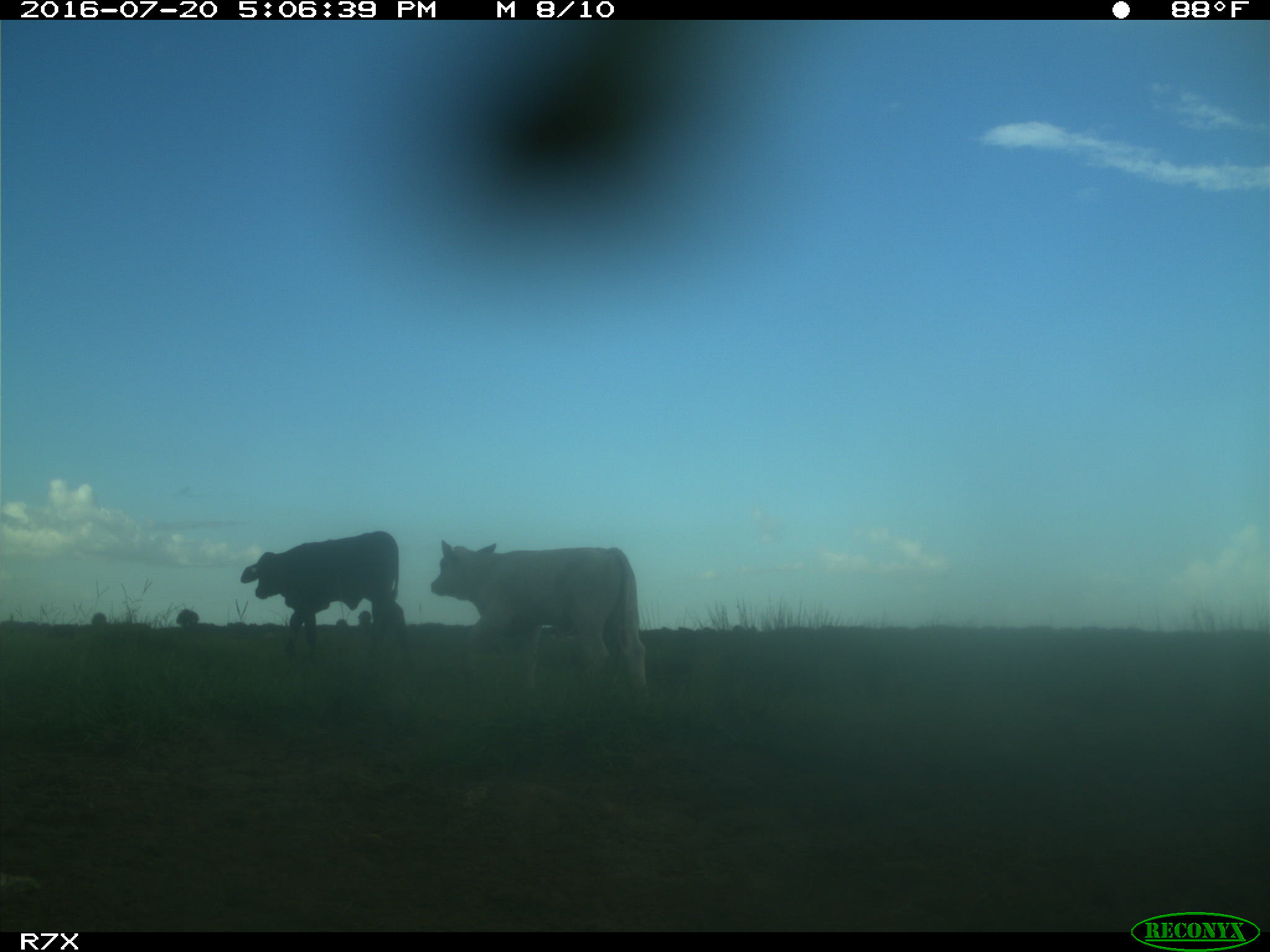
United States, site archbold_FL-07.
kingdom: Animalia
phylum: Chordata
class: Mammalia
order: Artiodactyla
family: Bovidae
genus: Bos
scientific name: Bos taurus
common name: domestic cow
Bos taurus (domestic cow).